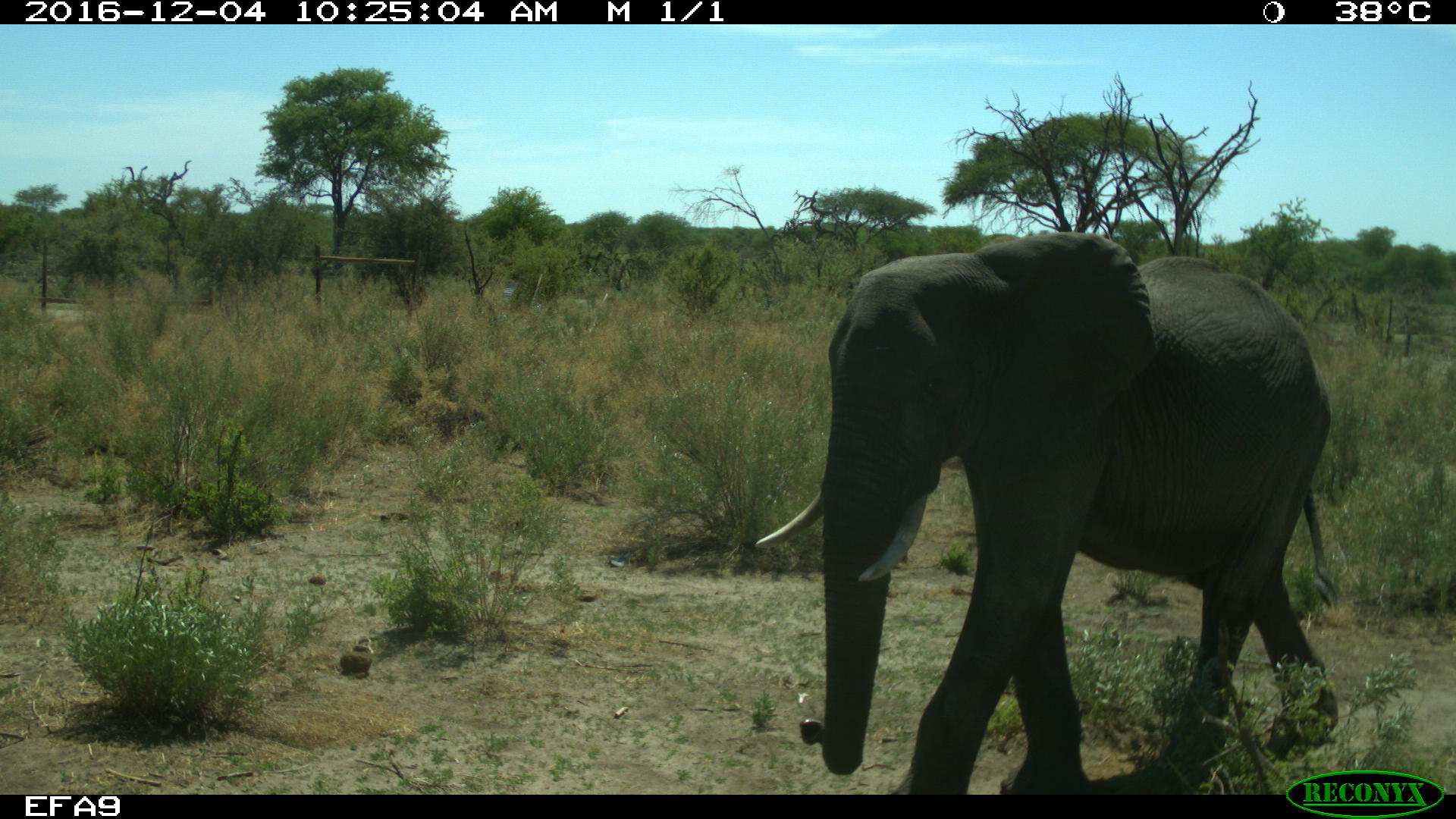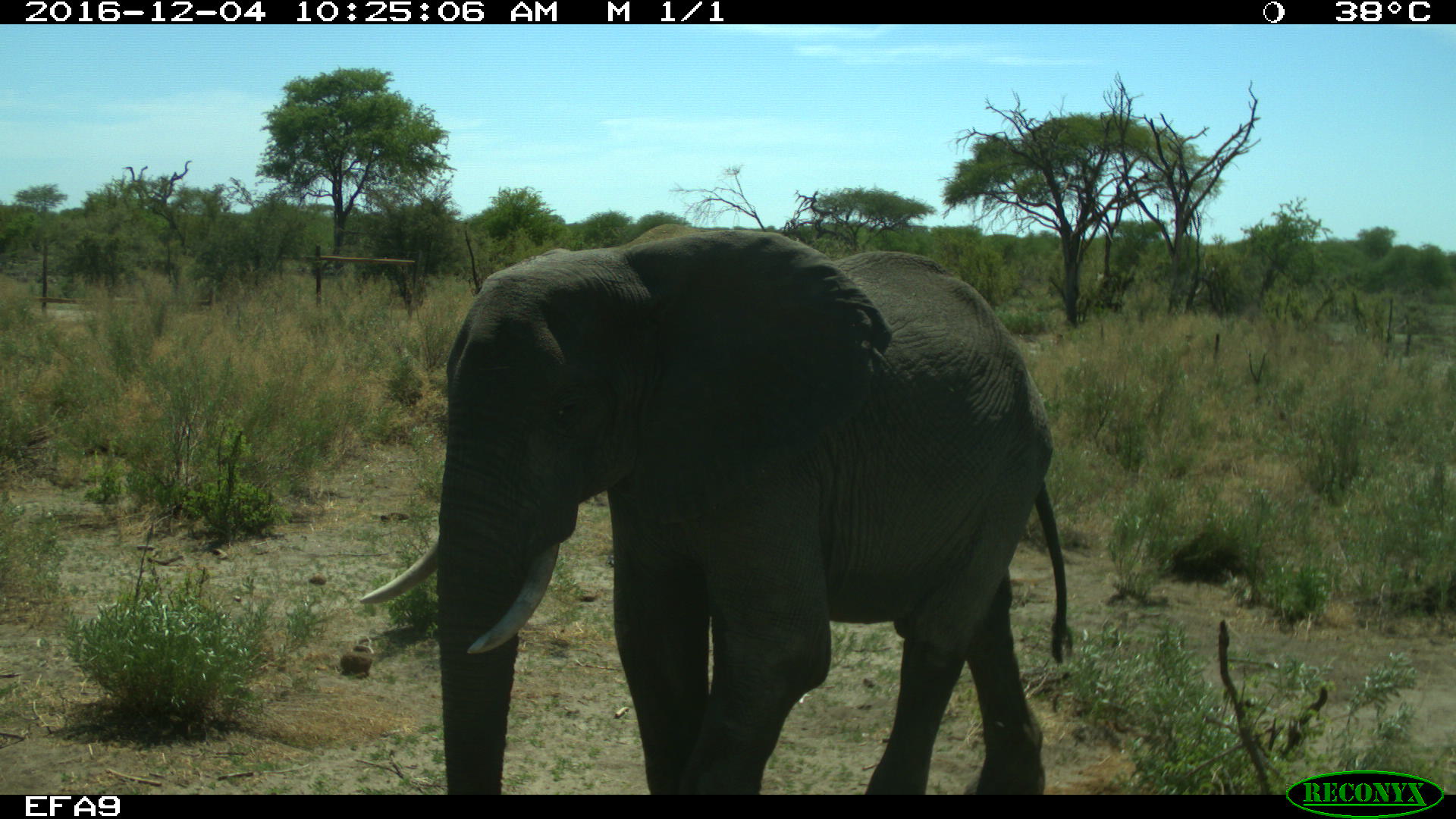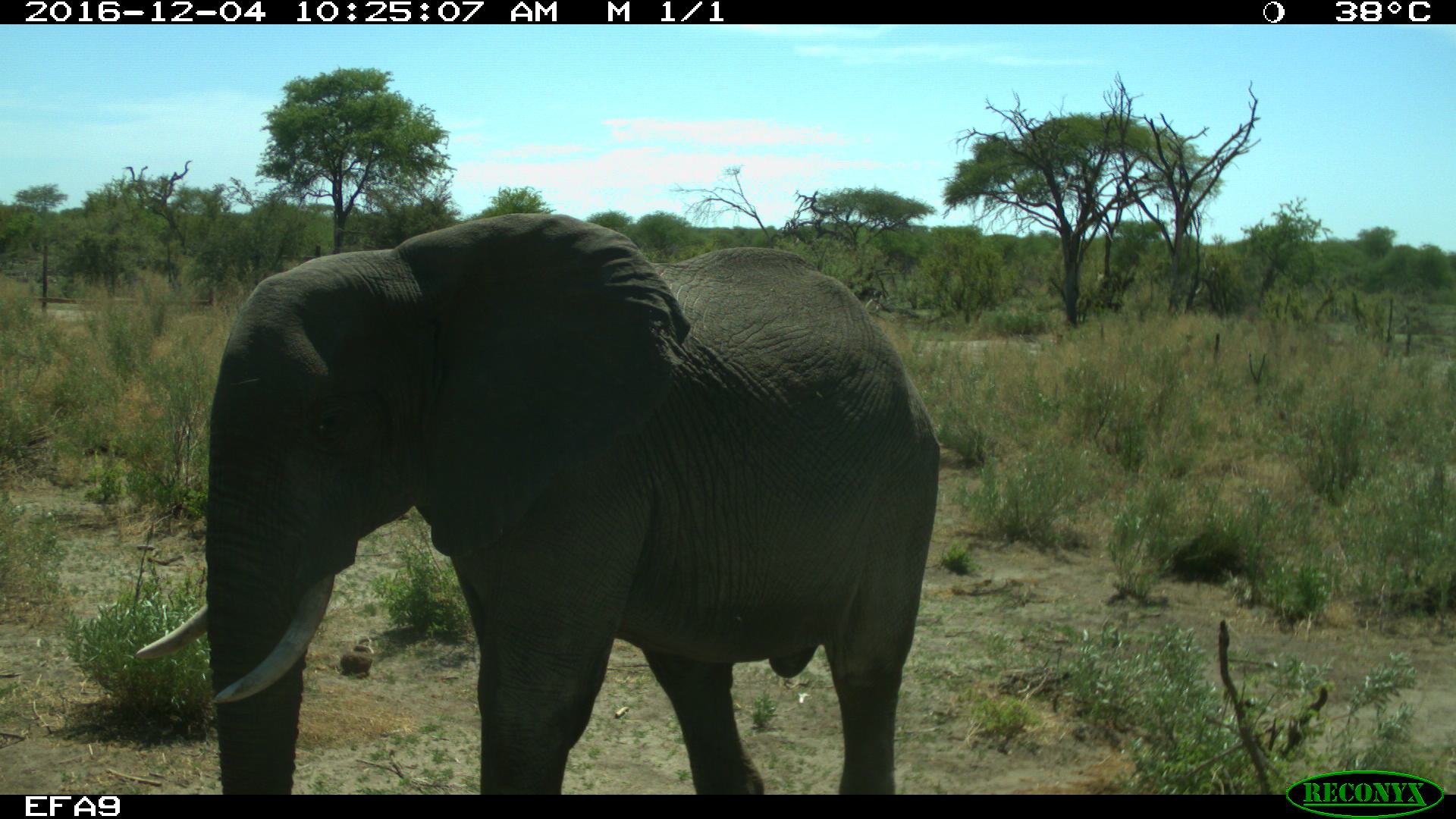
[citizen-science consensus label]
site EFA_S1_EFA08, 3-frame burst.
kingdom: Animalia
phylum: Chordata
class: Mammalia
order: Proboscidea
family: Elephantidae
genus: Loxodonta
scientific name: Loxodonta africana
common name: african bush elephant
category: elephant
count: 1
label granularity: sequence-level